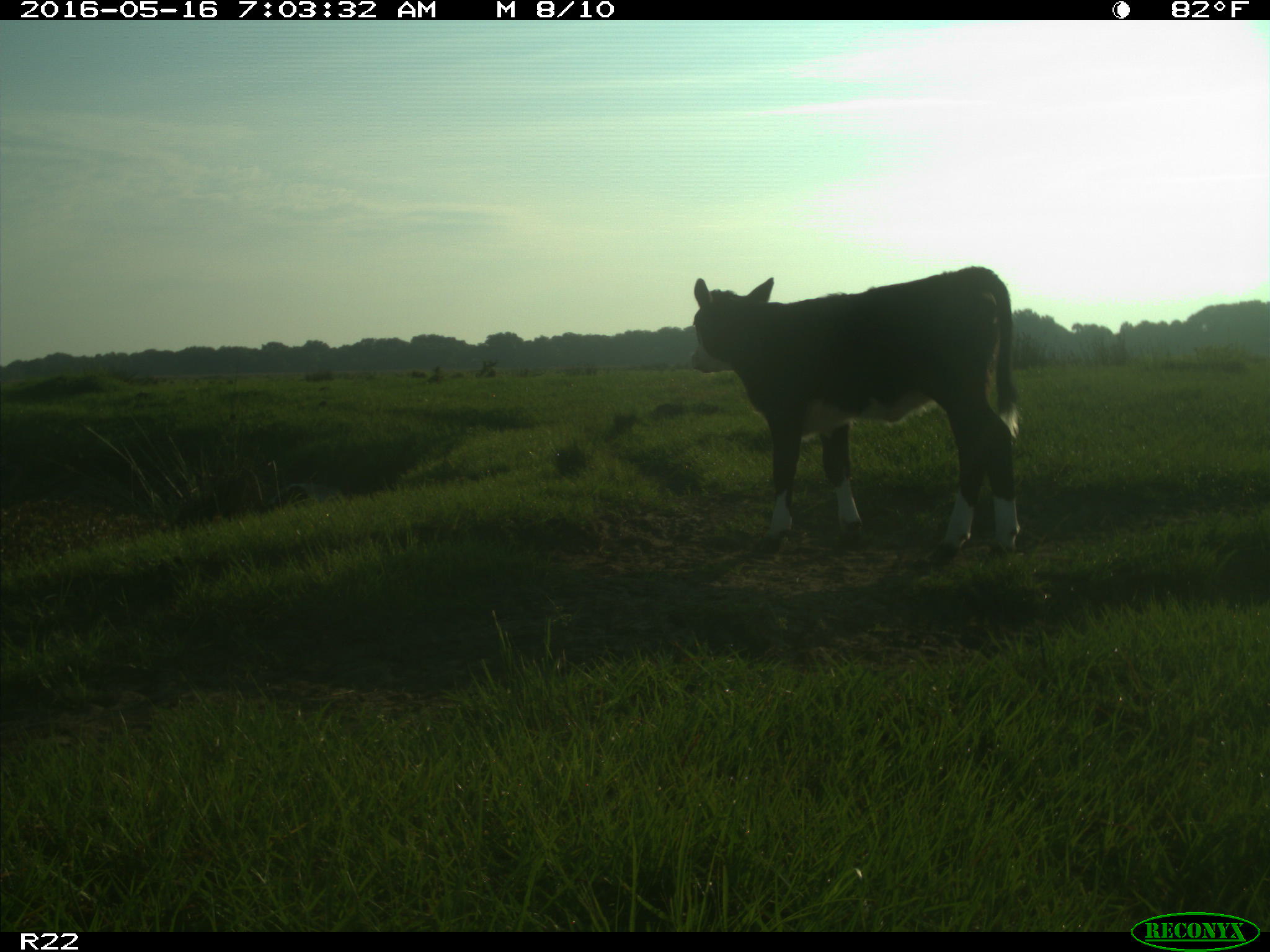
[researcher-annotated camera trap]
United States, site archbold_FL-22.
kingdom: Animalia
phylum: Chordata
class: Mammalia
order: Artiodactyla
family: Bovidae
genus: Bos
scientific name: Bos taurus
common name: domestic cow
Bos taurus (domestic cow).